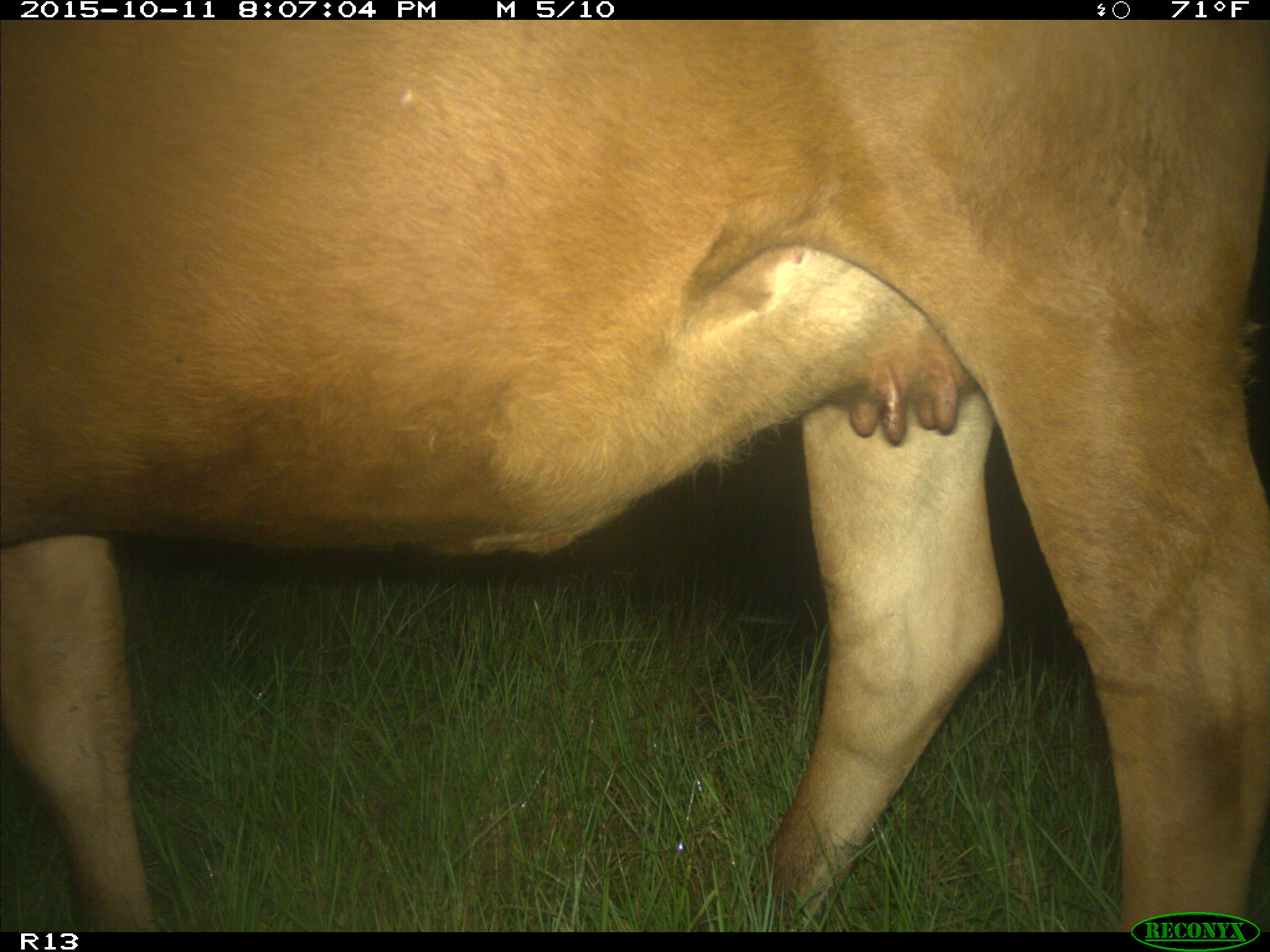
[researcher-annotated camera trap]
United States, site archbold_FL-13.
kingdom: Animalia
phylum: Chordata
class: Mammalia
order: Artiodactyla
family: Bovidae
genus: Bos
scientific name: Bos taurus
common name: domestic cow